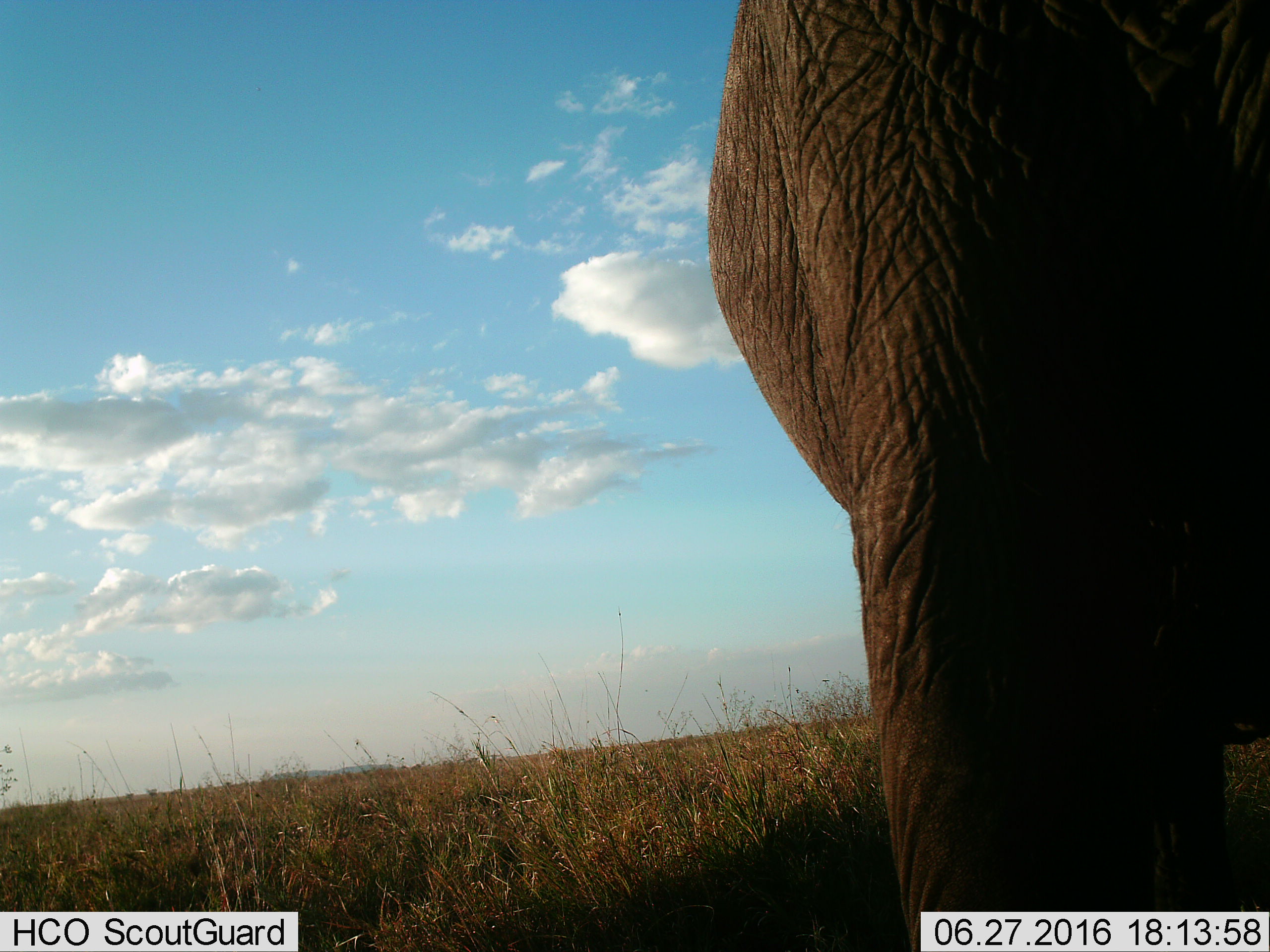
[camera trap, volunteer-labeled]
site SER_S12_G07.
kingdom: Animalia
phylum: Chordata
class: Mammalia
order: Proboscidea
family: Elephantidae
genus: Loxodonta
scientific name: Loxodonta africana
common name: african bush elephant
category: elephant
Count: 1.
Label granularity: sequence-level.